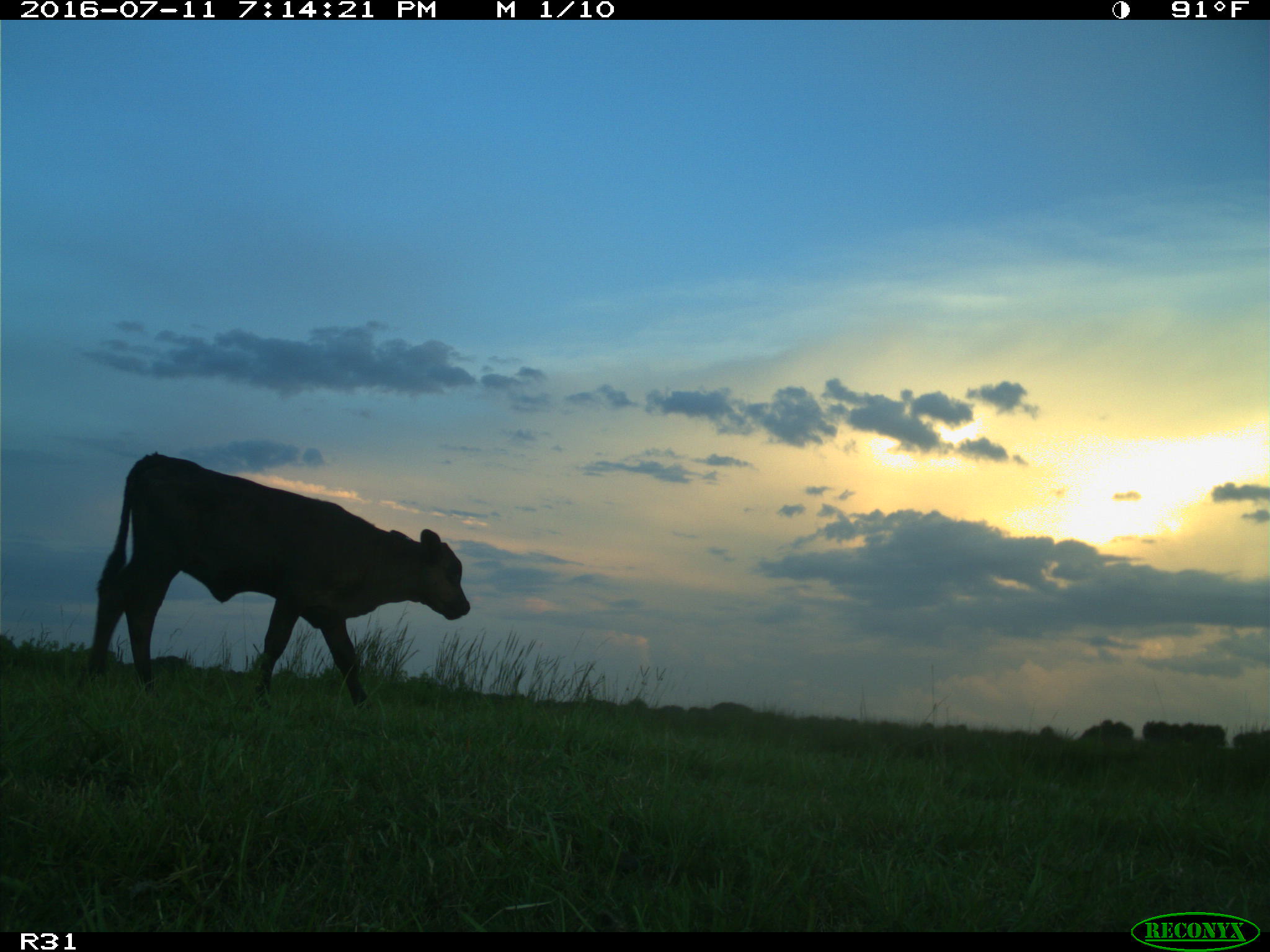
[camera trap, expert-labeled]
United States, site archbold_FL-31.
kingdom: Animalia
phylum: Chordata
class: Mammalia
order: Artiodactyla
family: Bovidae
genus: Bos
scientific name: Bos taurus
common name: domestic cow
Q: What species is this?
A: Bos taurus (domestic cow).